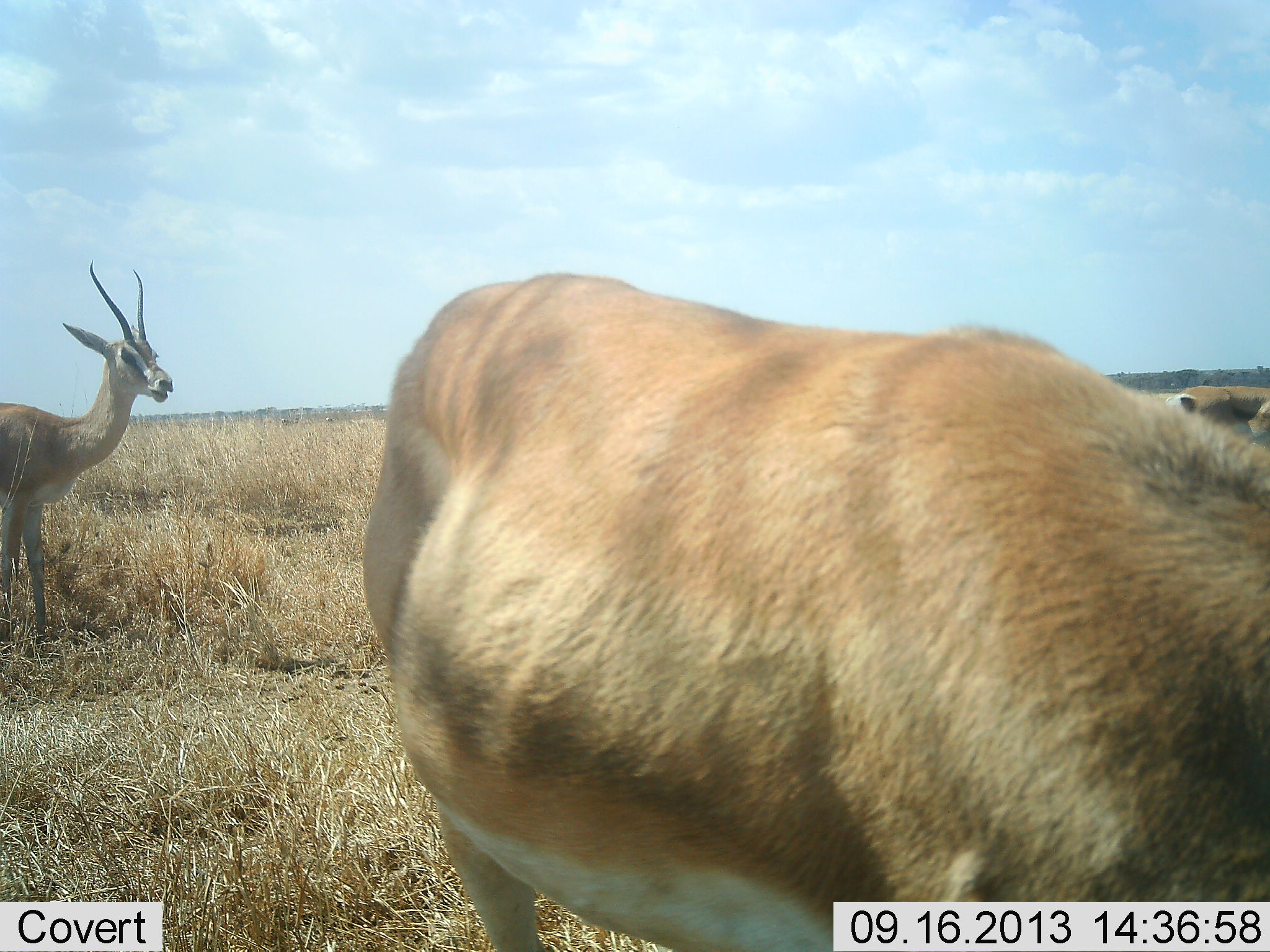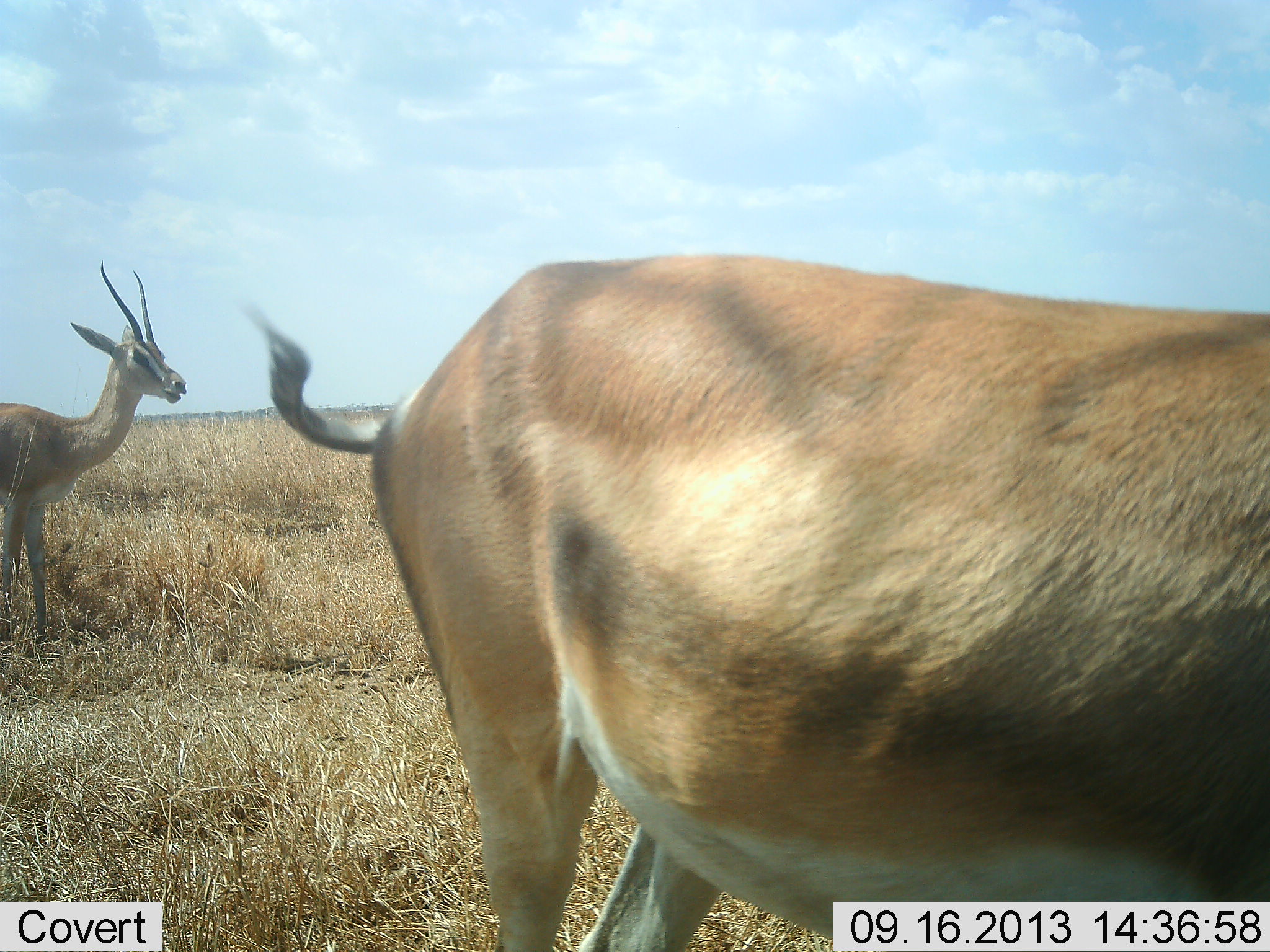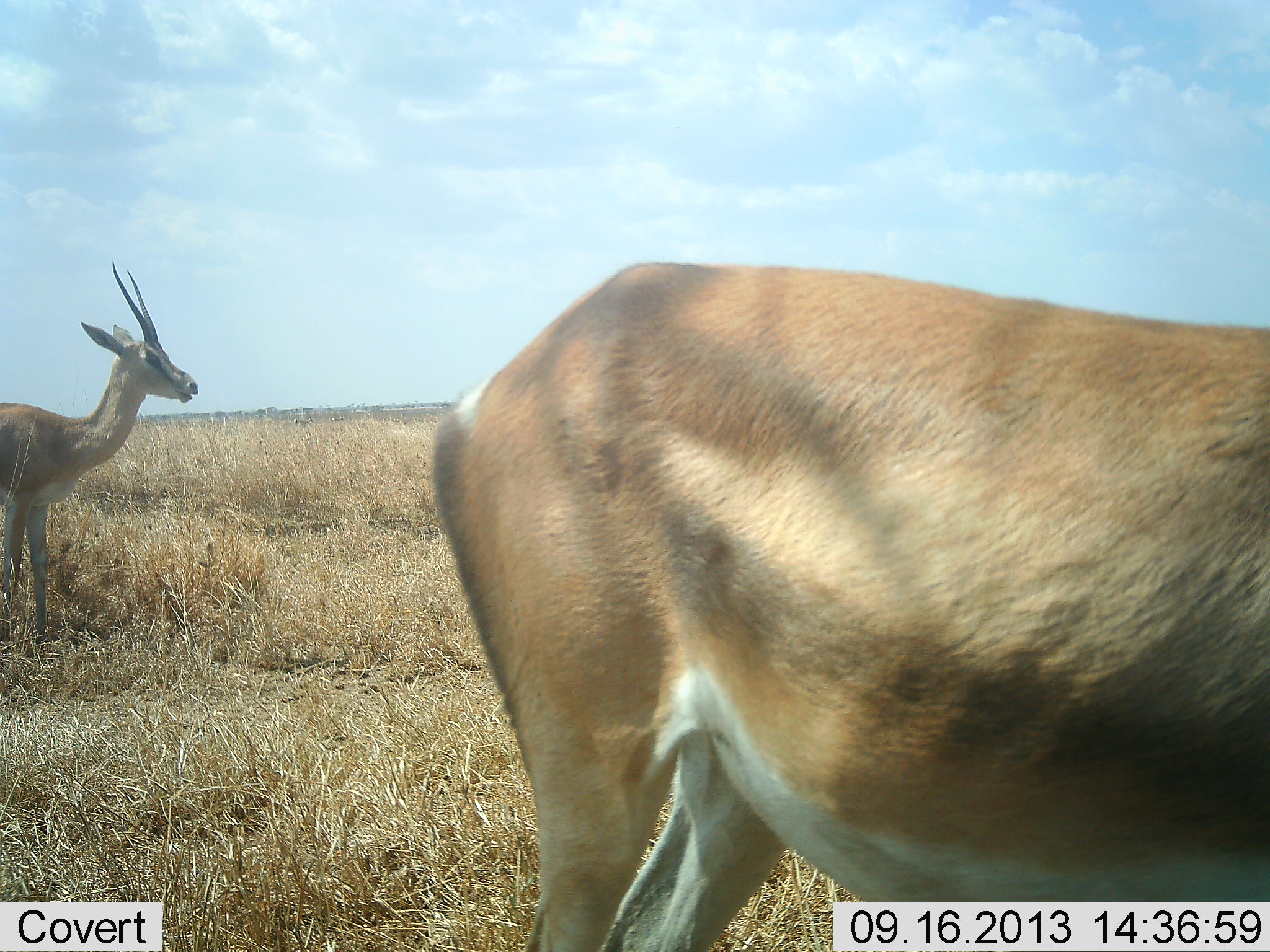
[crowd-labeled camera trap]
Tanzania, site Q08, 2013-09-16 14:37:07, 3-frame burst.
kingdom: Animalia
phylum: Chordata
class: Mammalia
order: Artiodactyla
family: Bovidae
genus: Nanger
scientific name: Nanger granti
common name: grant's gazelle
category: gazellegrants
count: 3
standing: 100%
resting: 0%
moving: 9%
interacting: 0%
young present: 0%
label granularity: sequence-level